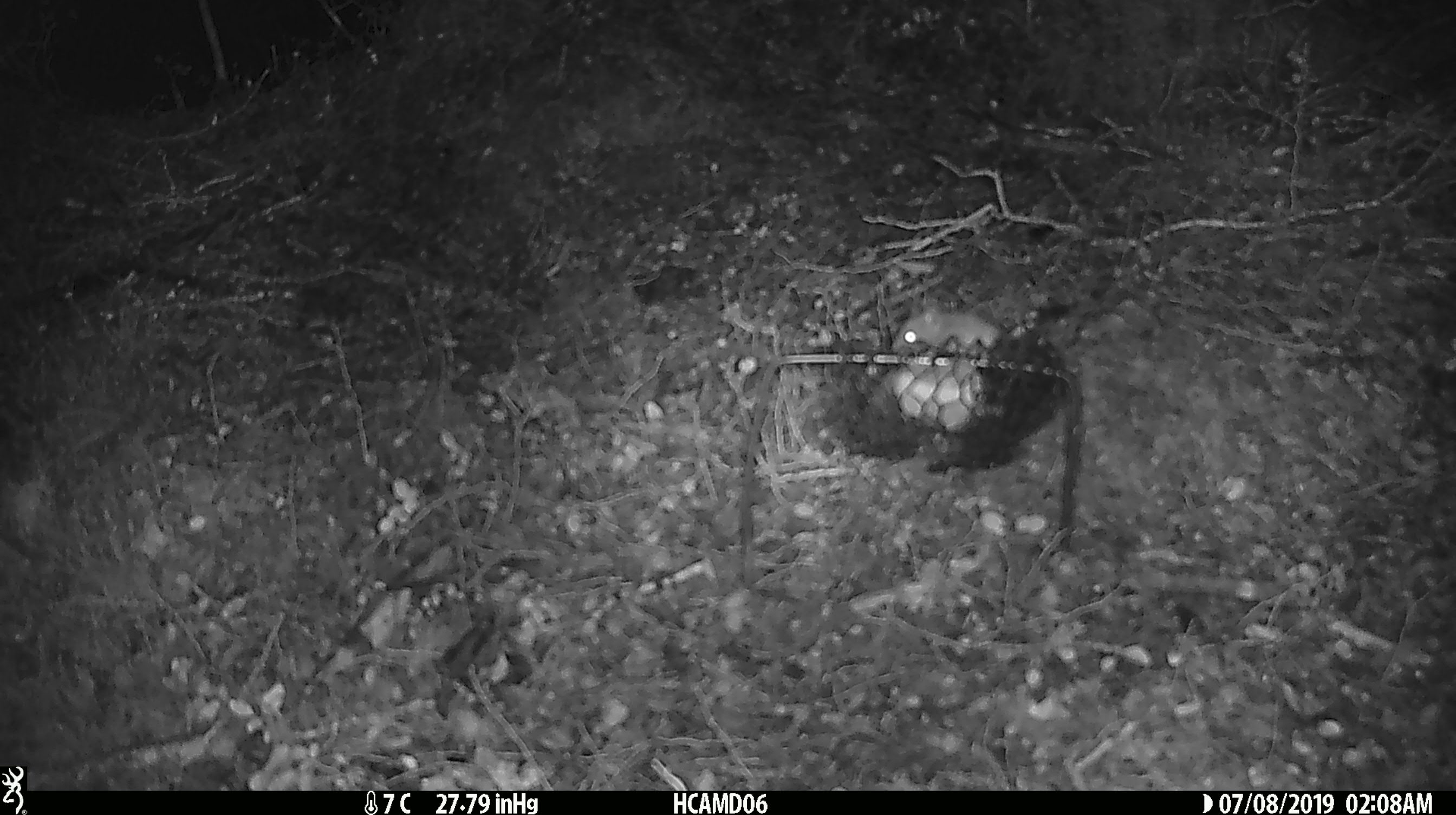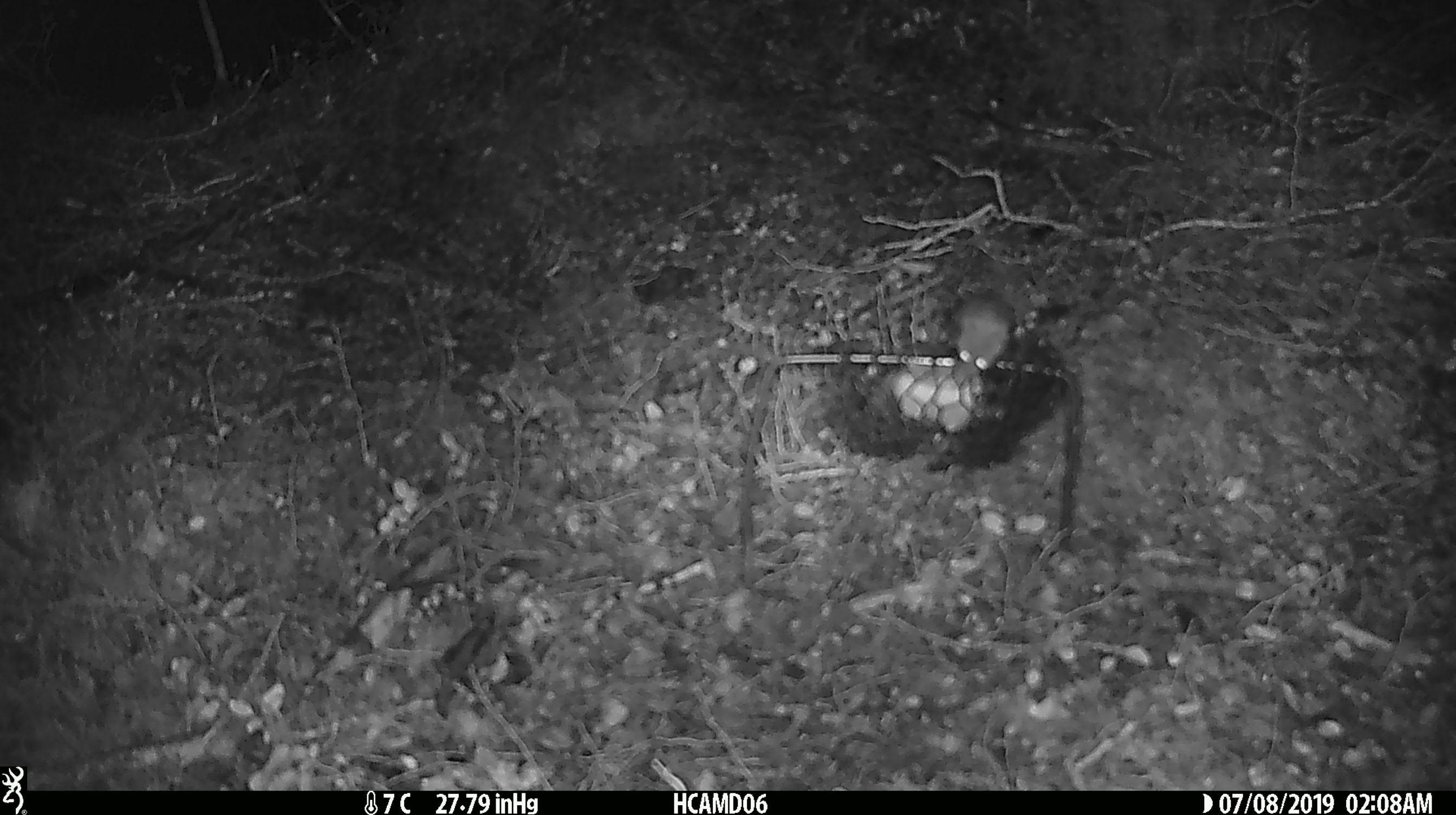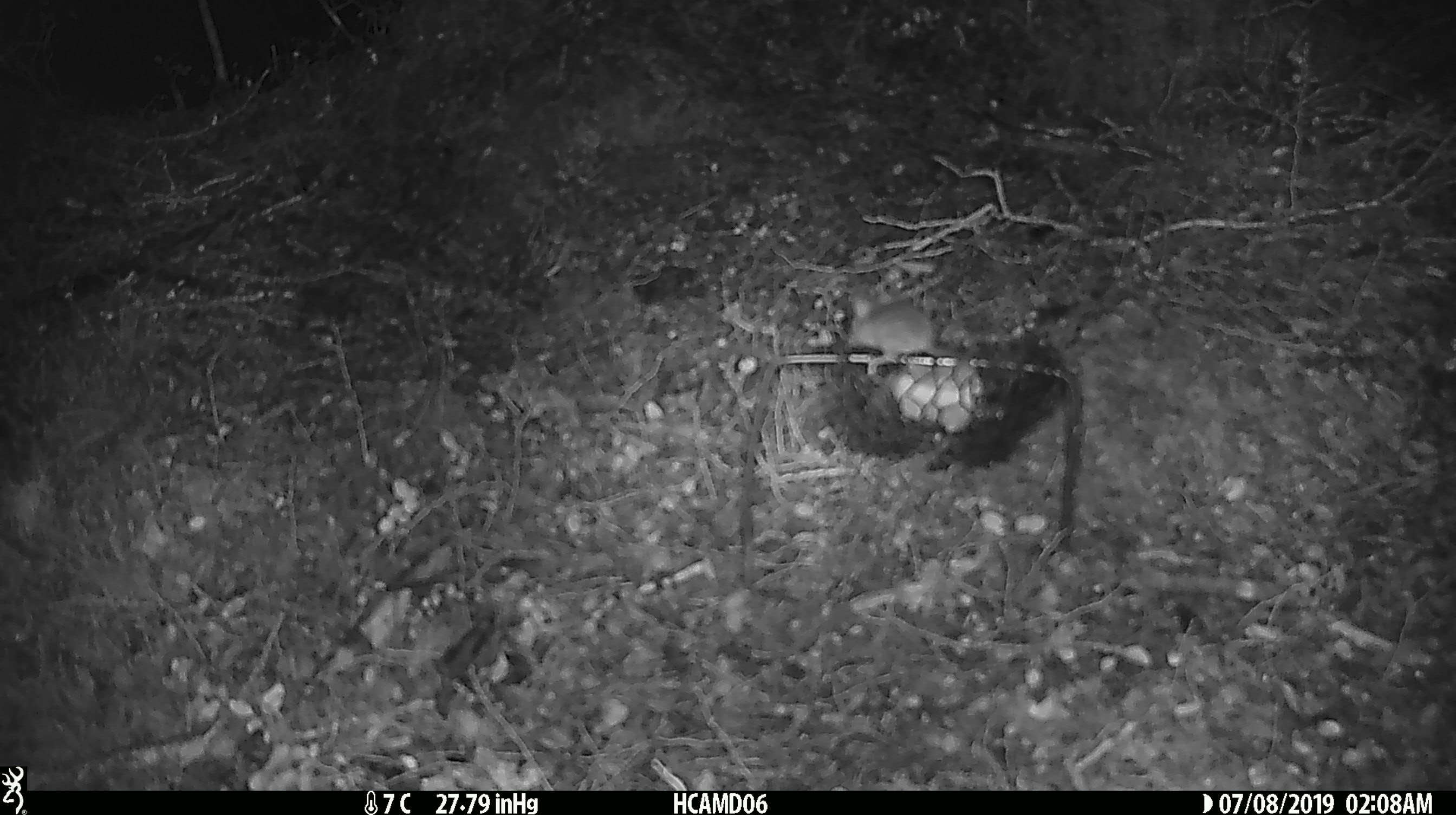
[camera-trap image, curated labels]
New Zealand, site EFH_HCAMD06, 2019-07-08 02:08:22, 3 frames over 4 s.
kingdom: Animalia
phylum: Chordata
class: Mammalia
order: Rodentia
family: Muridae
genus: Mus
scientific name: Mus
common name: mouse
Mouse (Mus).